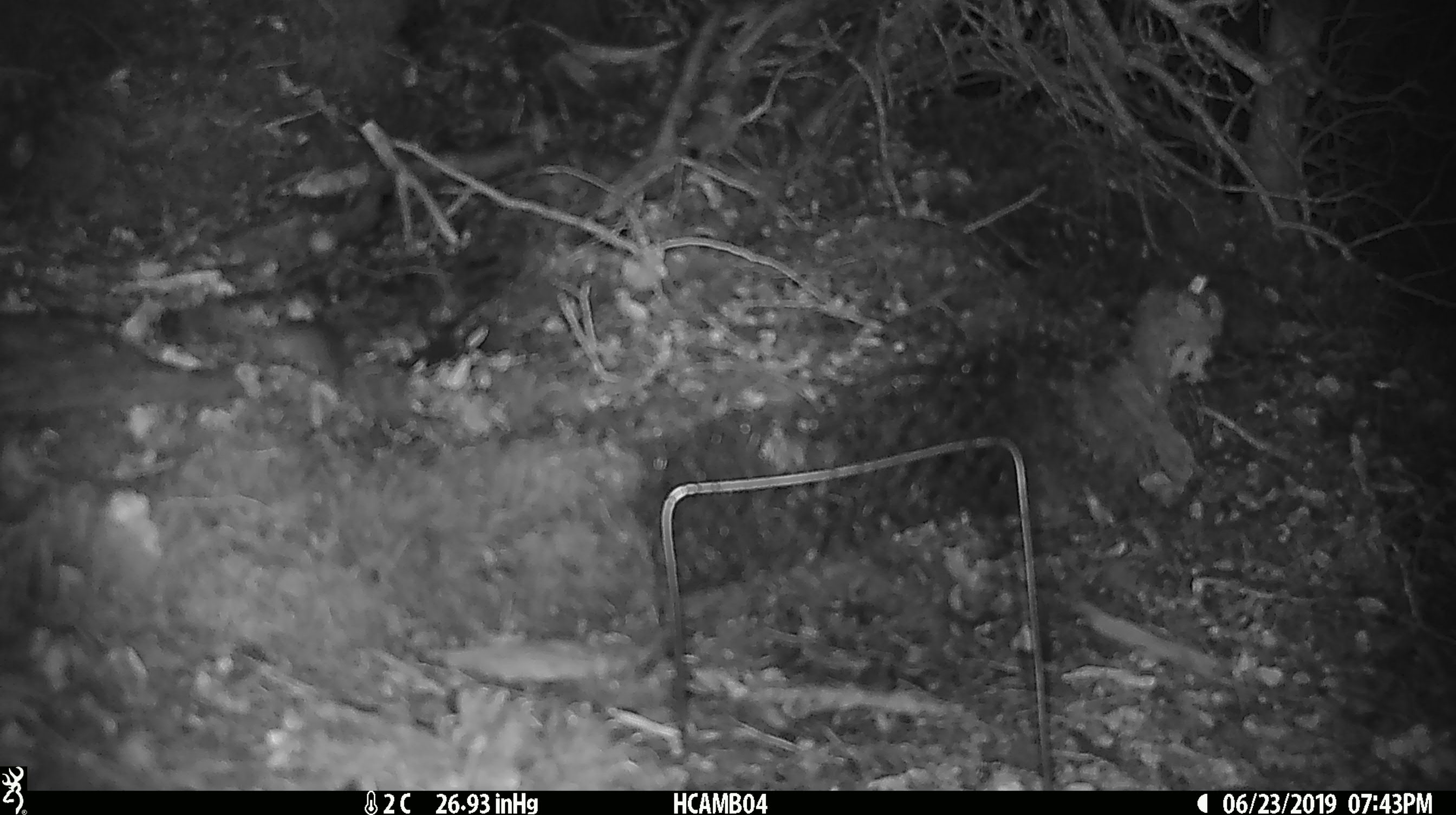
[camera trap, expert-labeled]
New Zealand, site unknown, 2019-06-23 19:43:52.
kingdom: Animalia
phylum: Chordata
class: Mammalia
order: Rodentia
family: Muridae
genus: Mus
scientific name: Mus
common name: mouse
Mouse (Mus).